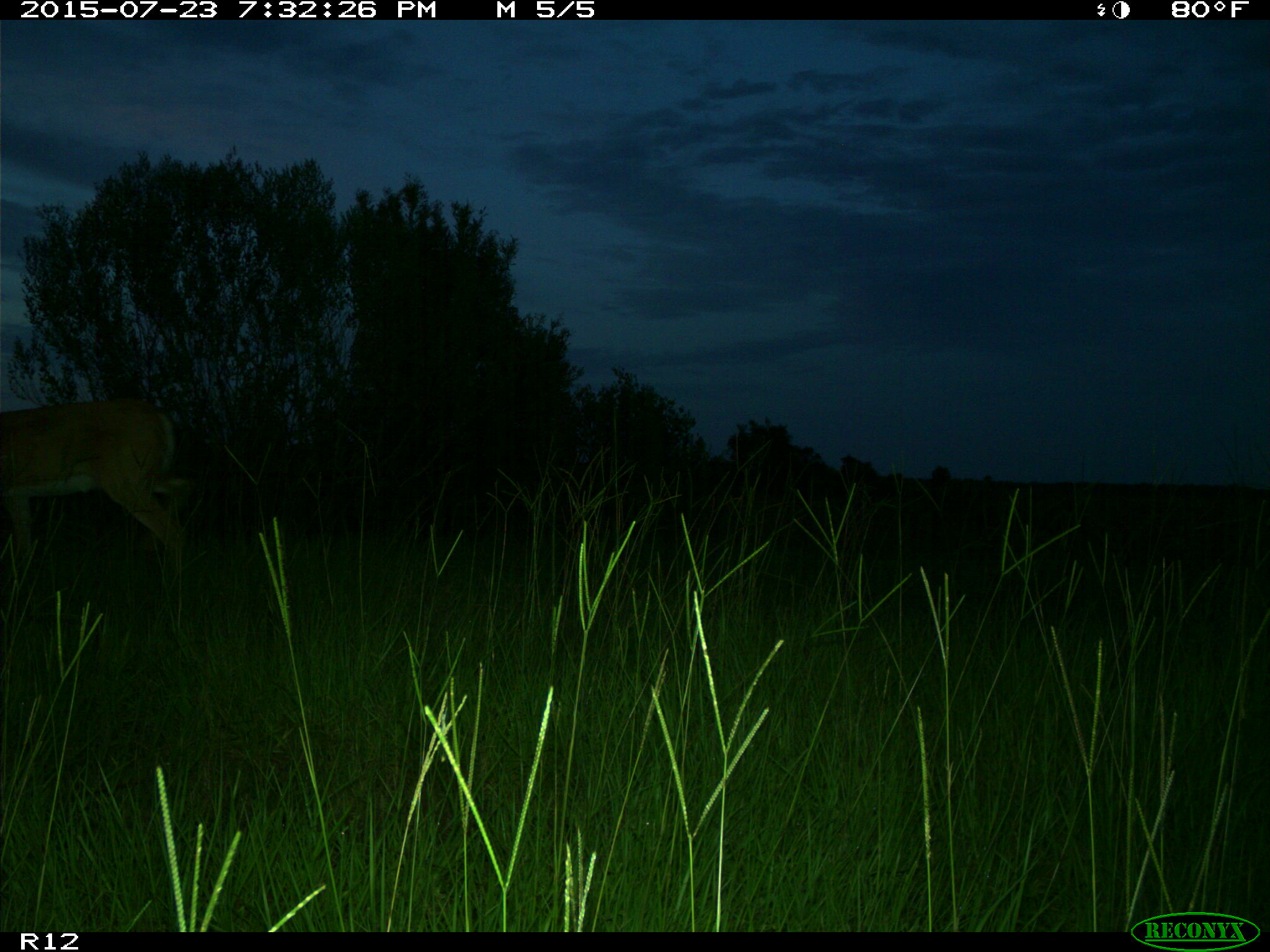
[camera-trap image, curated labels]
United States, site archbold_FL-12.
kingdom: Animalia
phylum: Chordata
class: Mammalia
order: Artiodactyla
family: Cervidae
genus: Odocoileus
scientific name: Odocoileus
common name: deer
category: unidentified deer